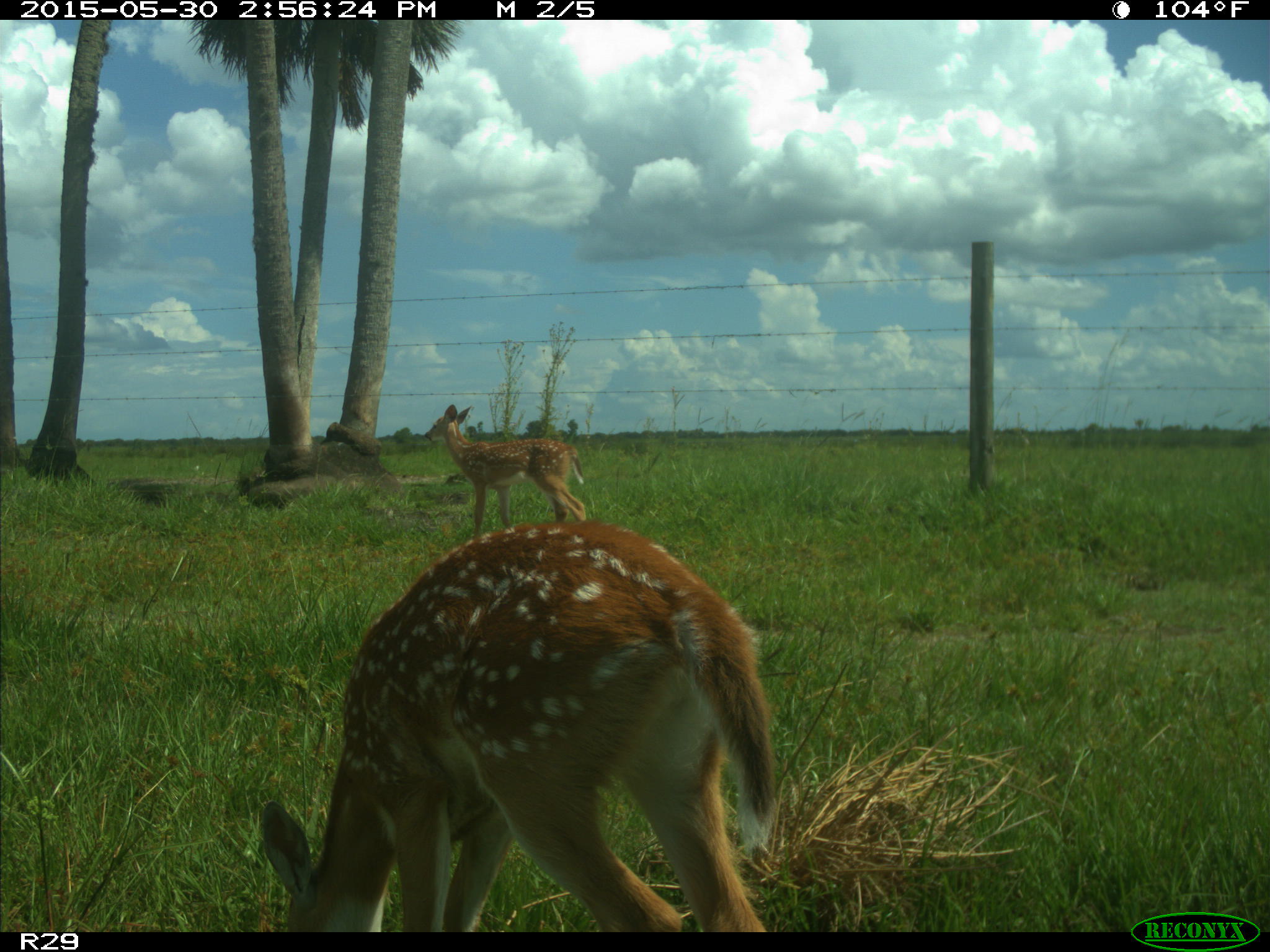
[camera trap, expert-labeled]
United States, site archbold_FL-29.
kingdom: Animalia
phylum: Chordata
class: Mammalia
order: Artiodactyla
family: Cervidae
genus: Odocoileus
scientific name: Odocoileus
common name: deer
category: unidentified deer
Unidentified deer (deer) (Odocoileus).